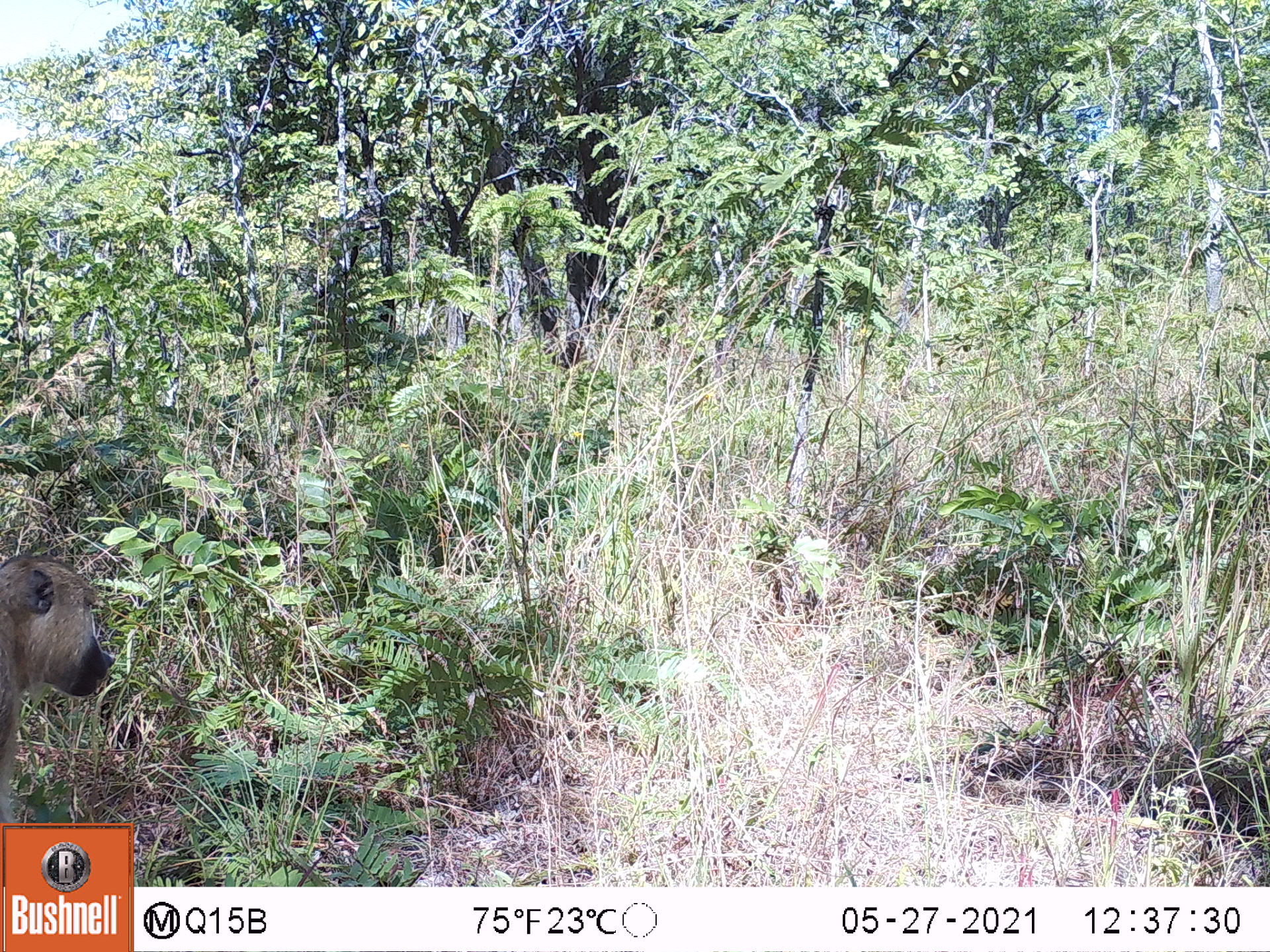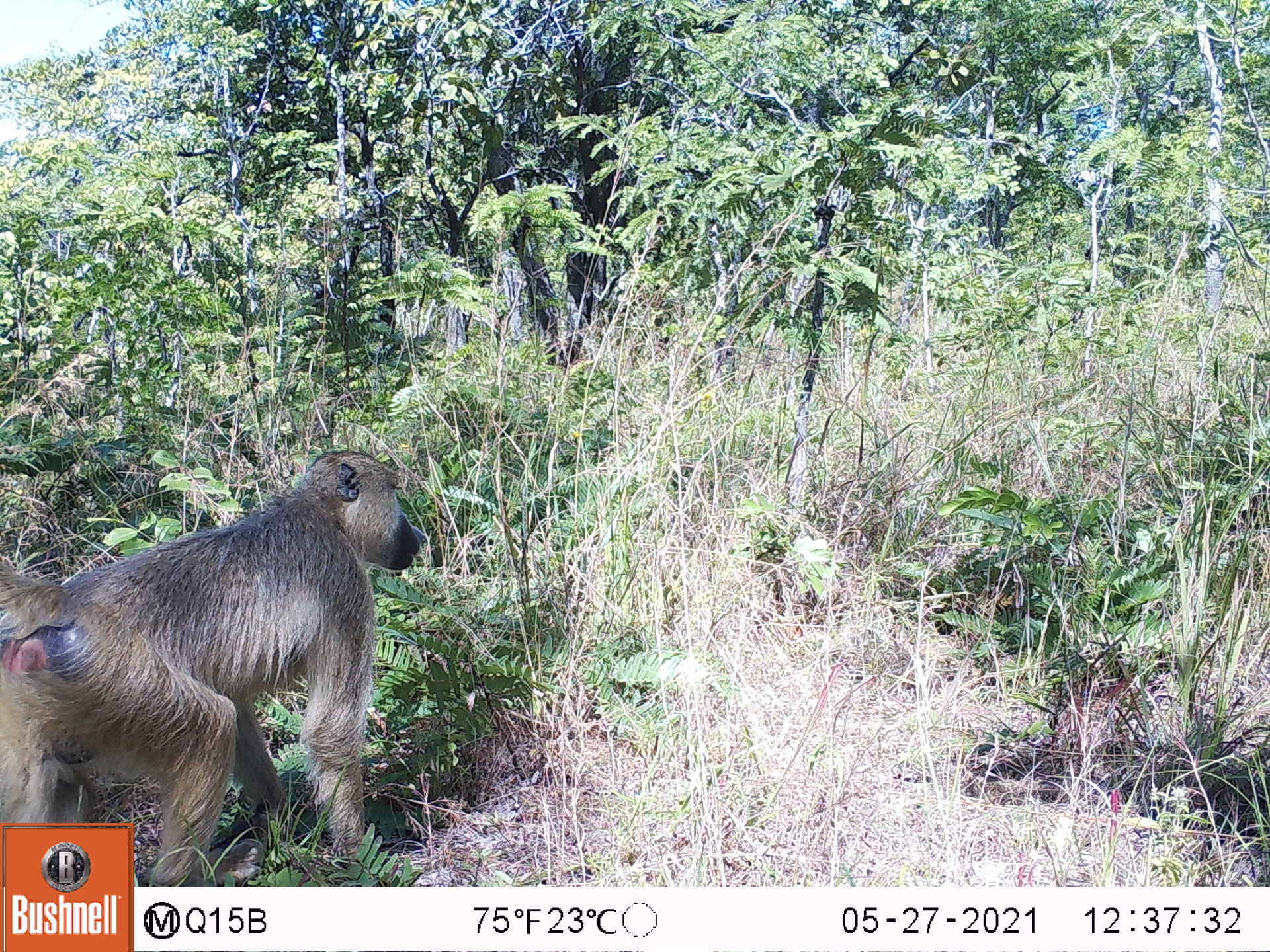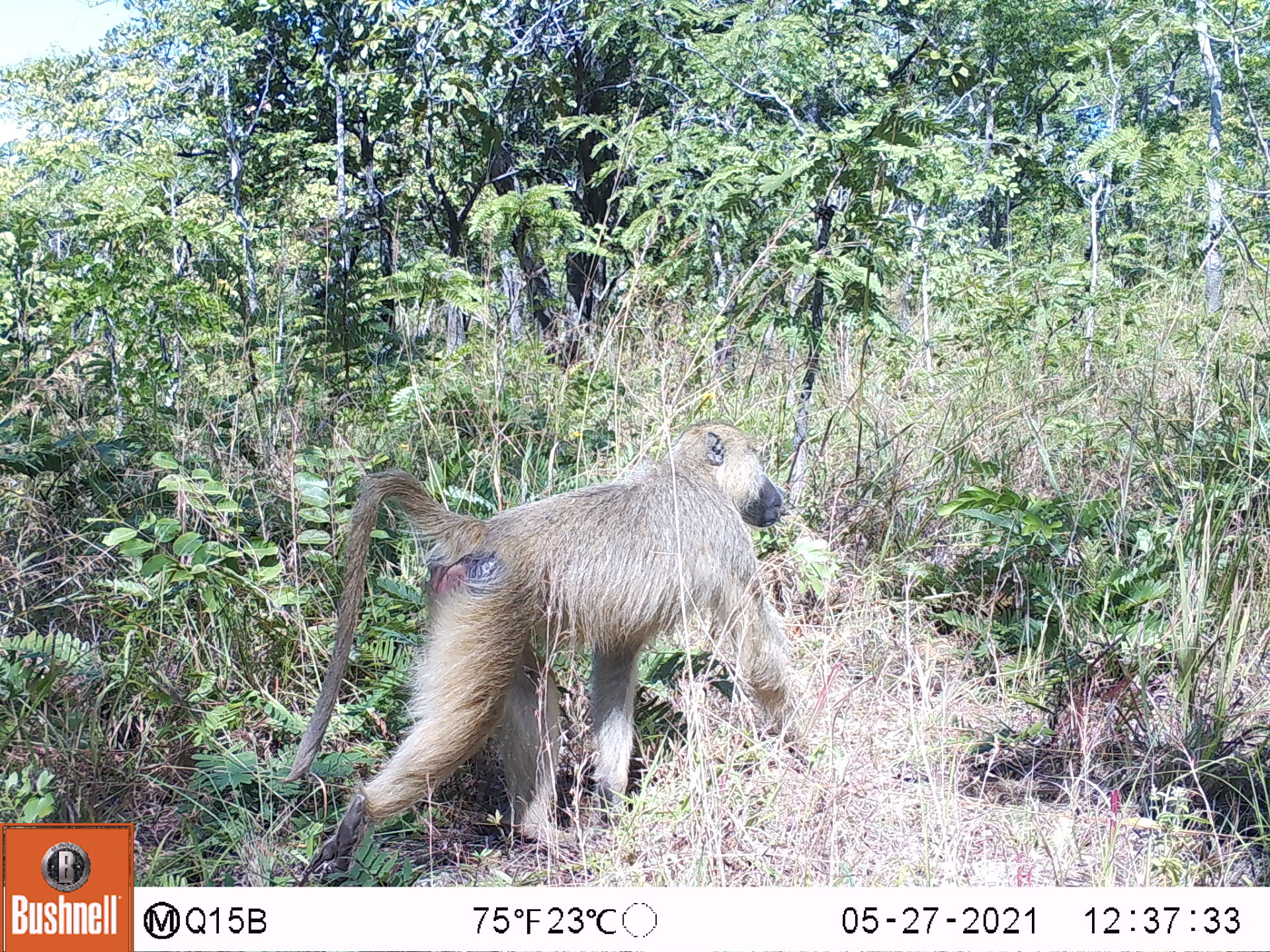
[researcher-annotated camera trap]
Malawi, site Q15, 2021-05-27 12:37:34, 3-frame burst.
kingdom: Animalia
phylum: Chordata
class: Mammalia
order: Primates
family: Cercopithecidae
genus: Papio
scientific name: Papio cynocephalus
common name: yellow baboon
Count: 1.